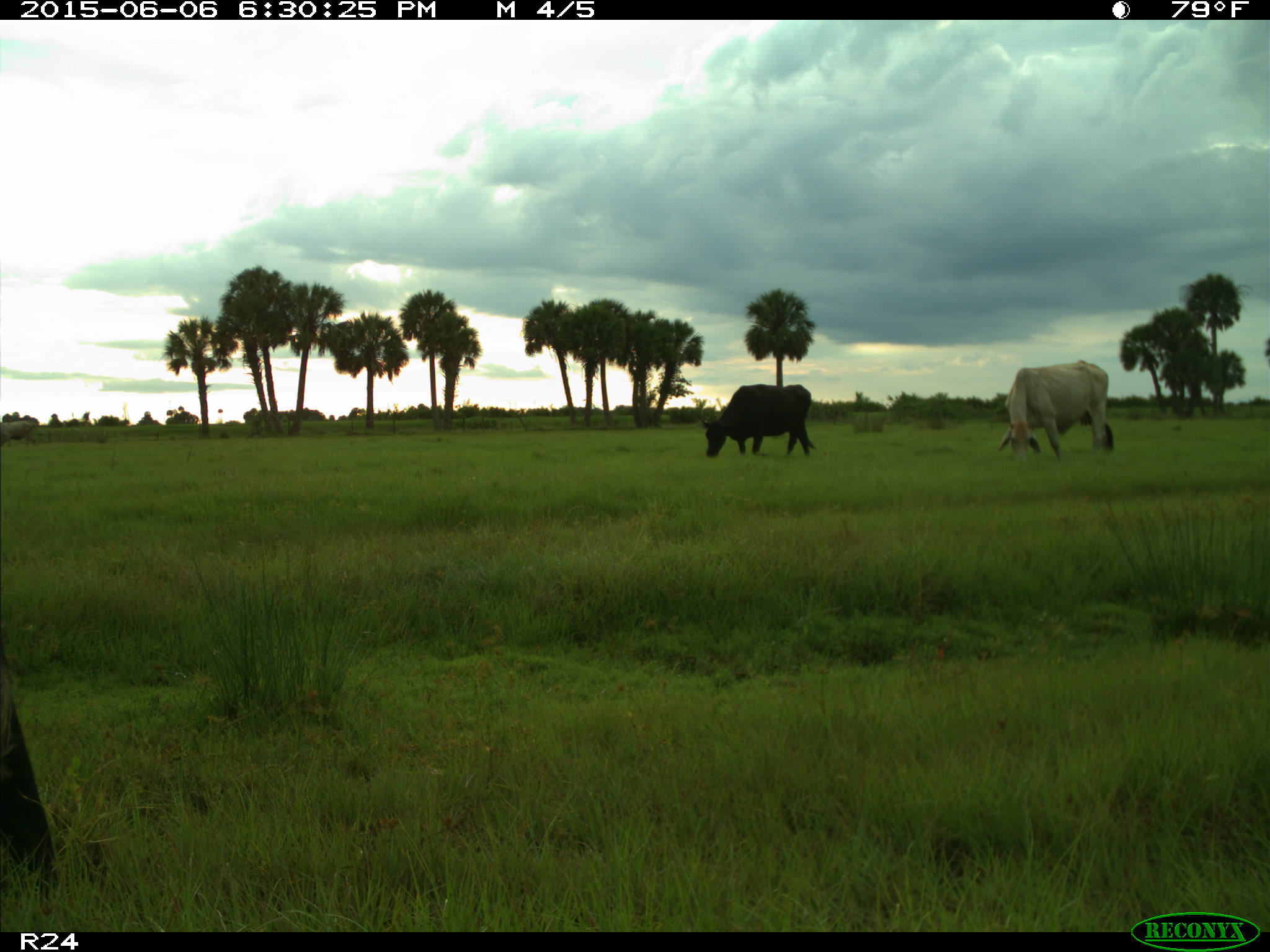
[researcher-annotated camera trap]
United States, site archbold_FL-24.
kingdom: Animalia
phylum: Chordata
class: Mammalia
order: Artiodactyla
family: Bovidae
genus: Bos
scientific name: Bos taurus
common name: domestic cow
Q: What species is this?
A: Bos taurus (domestic cow).